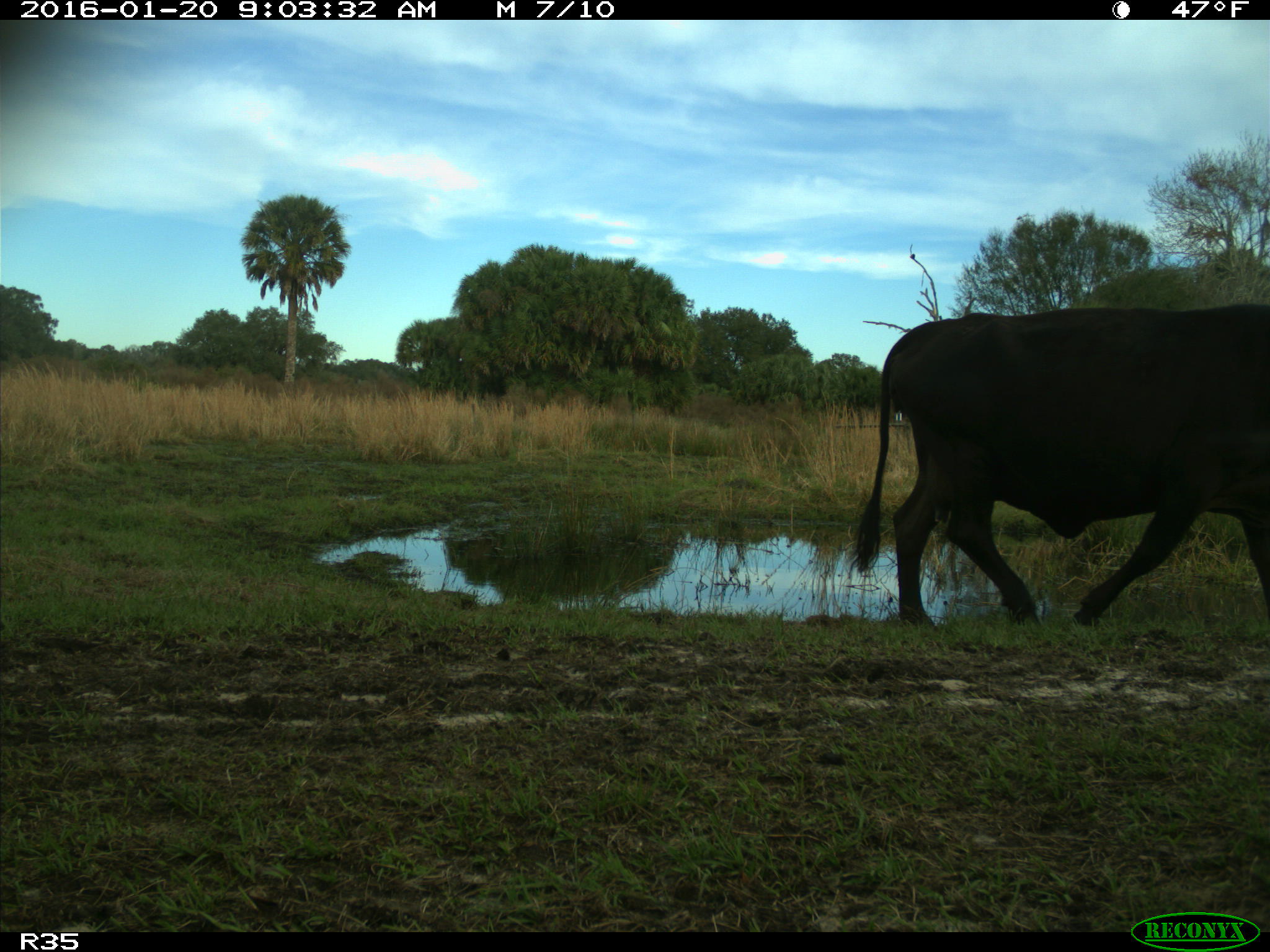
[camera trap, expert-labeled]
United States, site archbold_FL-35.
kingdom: Animalia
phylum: Chordata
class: Mammalia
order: Artiodactyla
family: Bovidae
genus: Bos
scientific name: Bos taurus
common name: domestic cow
Bos taurus (domestic cow).